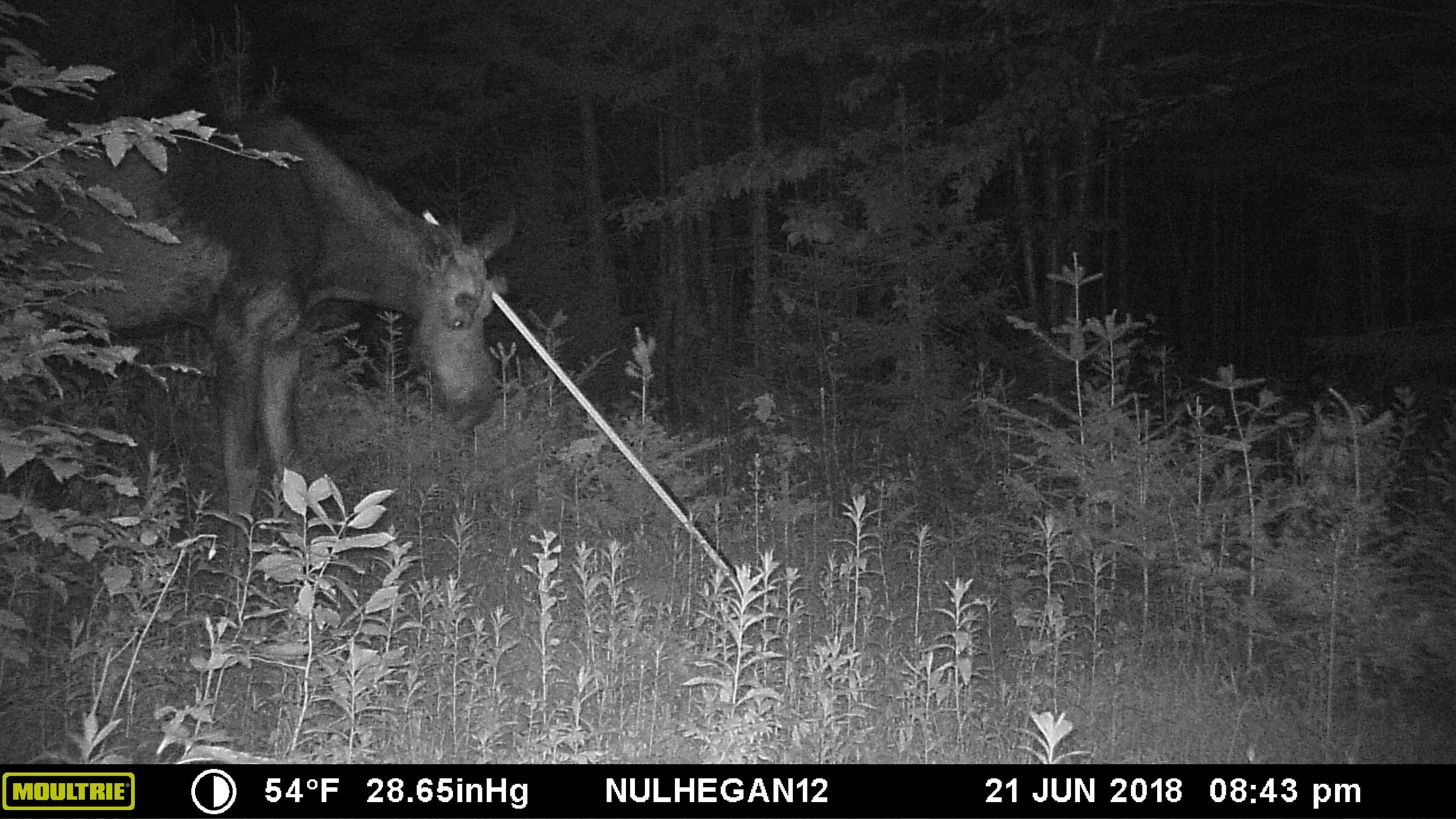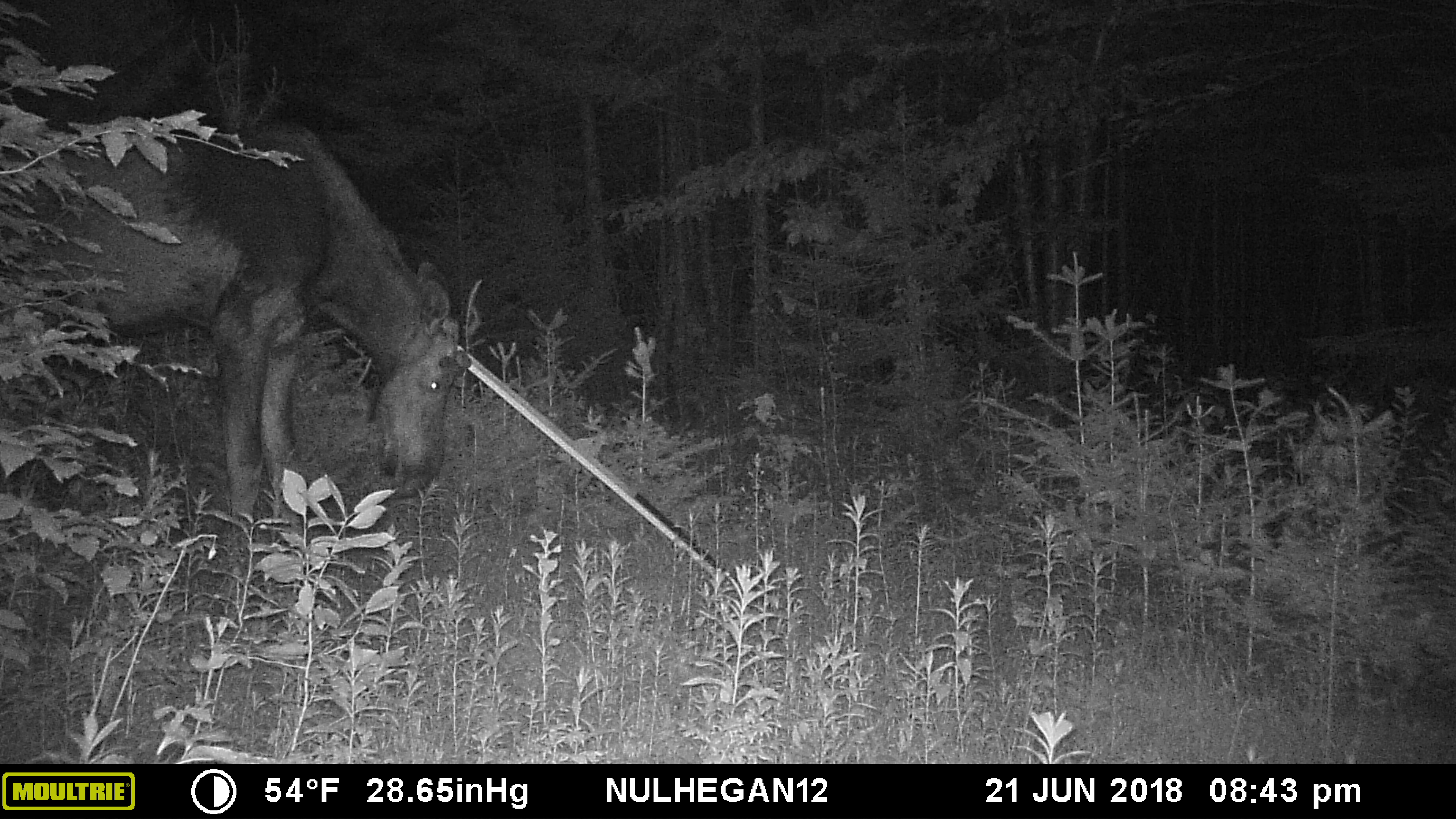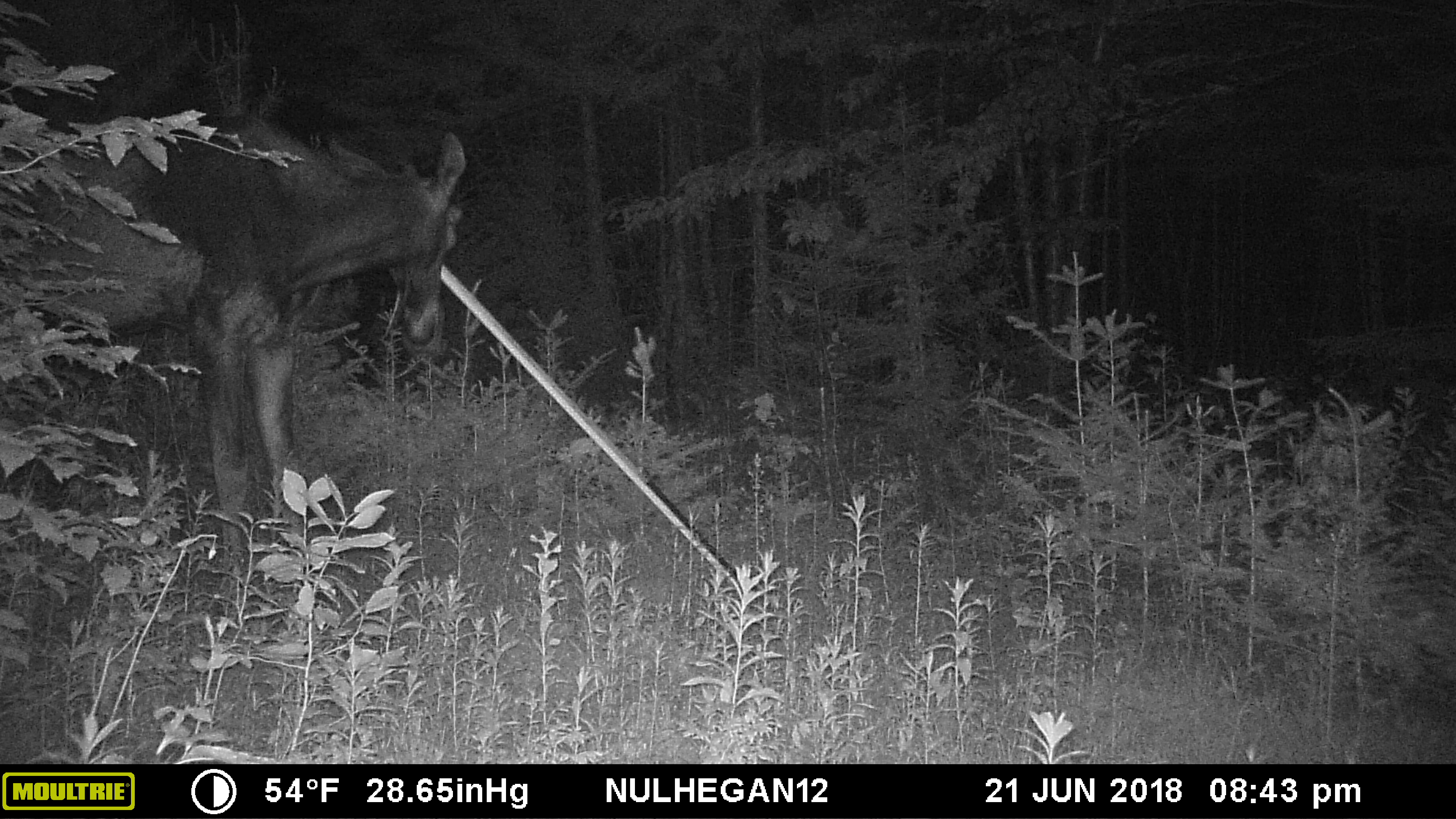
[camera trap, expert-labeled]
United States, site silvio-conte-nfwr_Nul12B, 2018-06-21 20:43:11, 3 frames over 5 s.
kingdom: Animalia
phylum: Chordata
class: Mammalia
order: Artiodactyla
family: Cervidae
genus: Alces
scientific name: Alces alces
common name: moose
Moose (Alces alces).